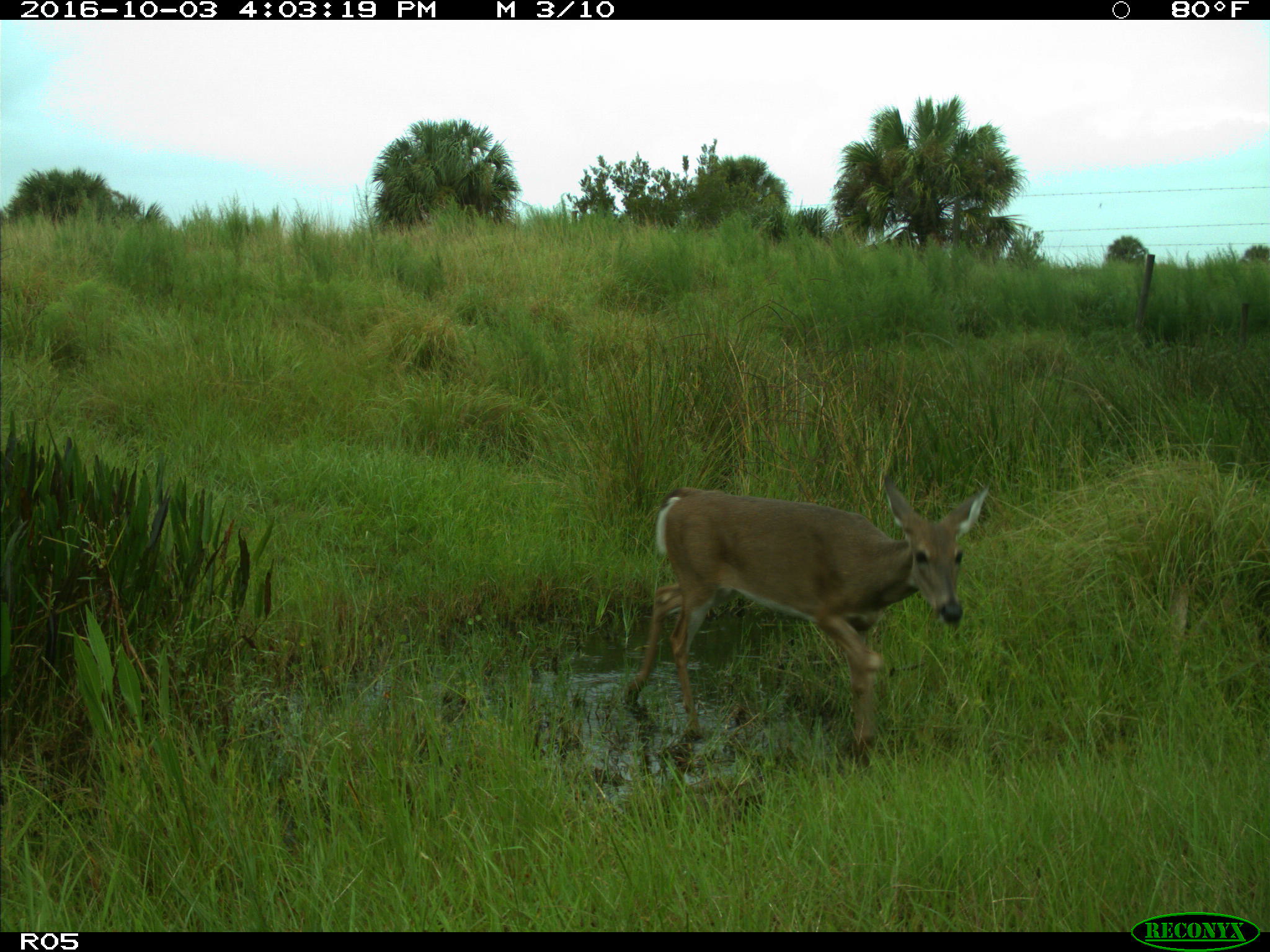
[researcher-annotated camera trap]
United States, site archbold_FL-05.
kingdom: Animalia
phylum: Chordata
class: Mammalia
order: Artiodactyla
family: Cervidae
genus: Odocoileus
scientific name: Odocoileus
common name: deer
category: unidentified deer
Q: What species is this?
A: Unidentified deer (deer) (Odocoileus).